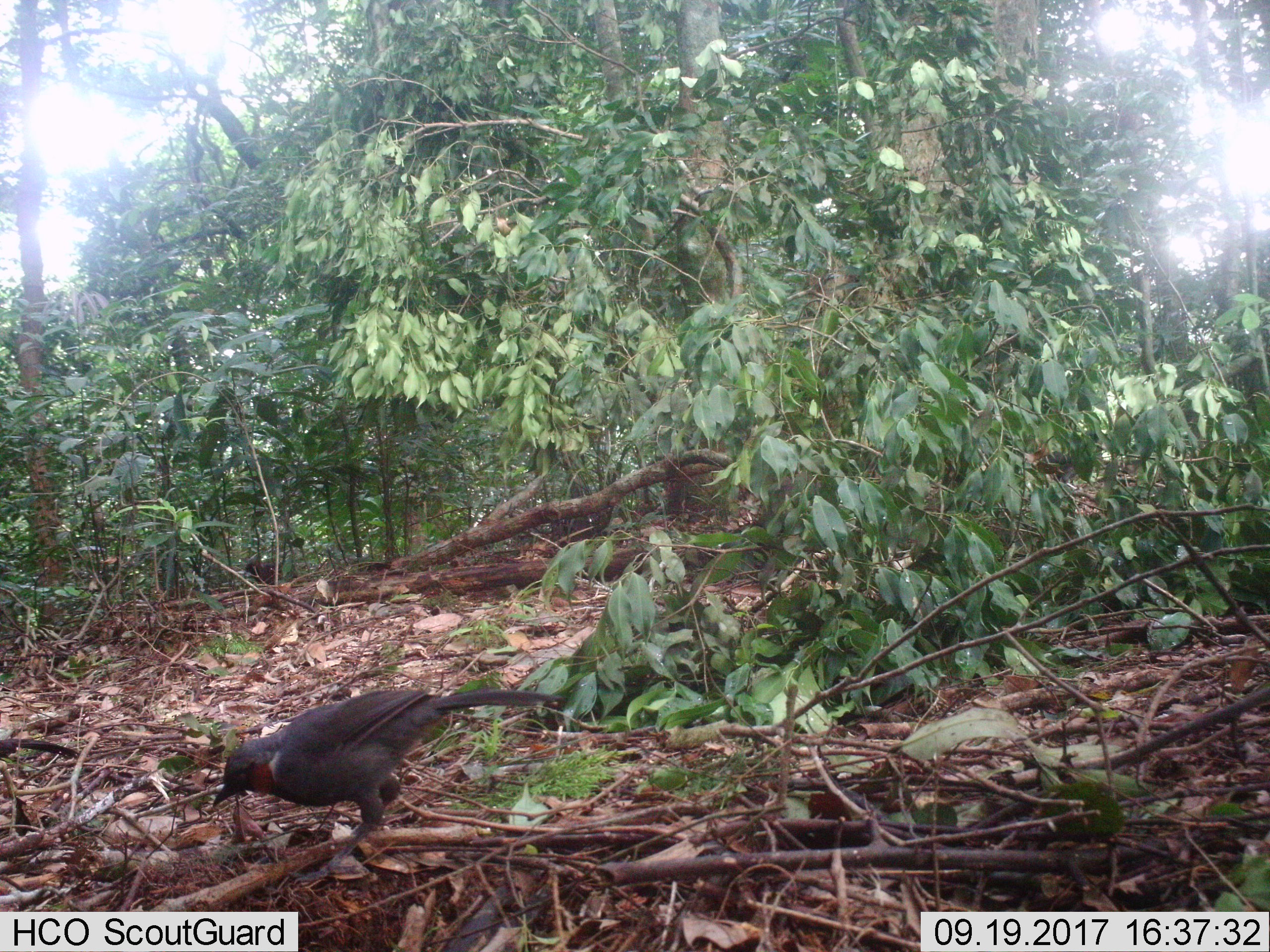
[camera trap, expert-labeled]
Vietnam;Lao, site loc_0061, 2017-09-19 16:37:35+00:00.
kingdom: Animalia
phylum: Chordata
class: Aves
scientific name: Aves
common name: bird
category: unidentified bird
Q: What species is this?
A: Unidentified bird (bird) (Aves).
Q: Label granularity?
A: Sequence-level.